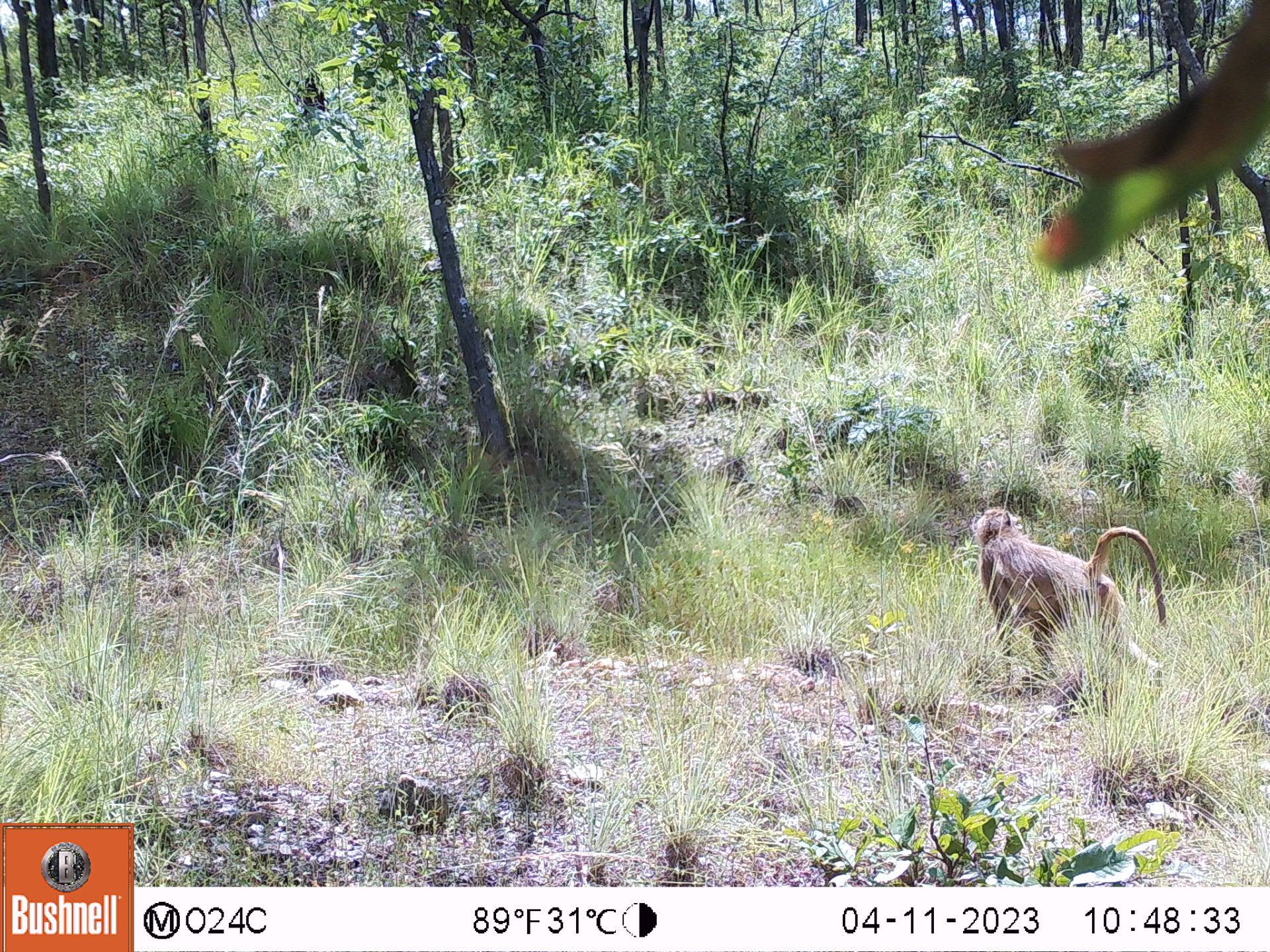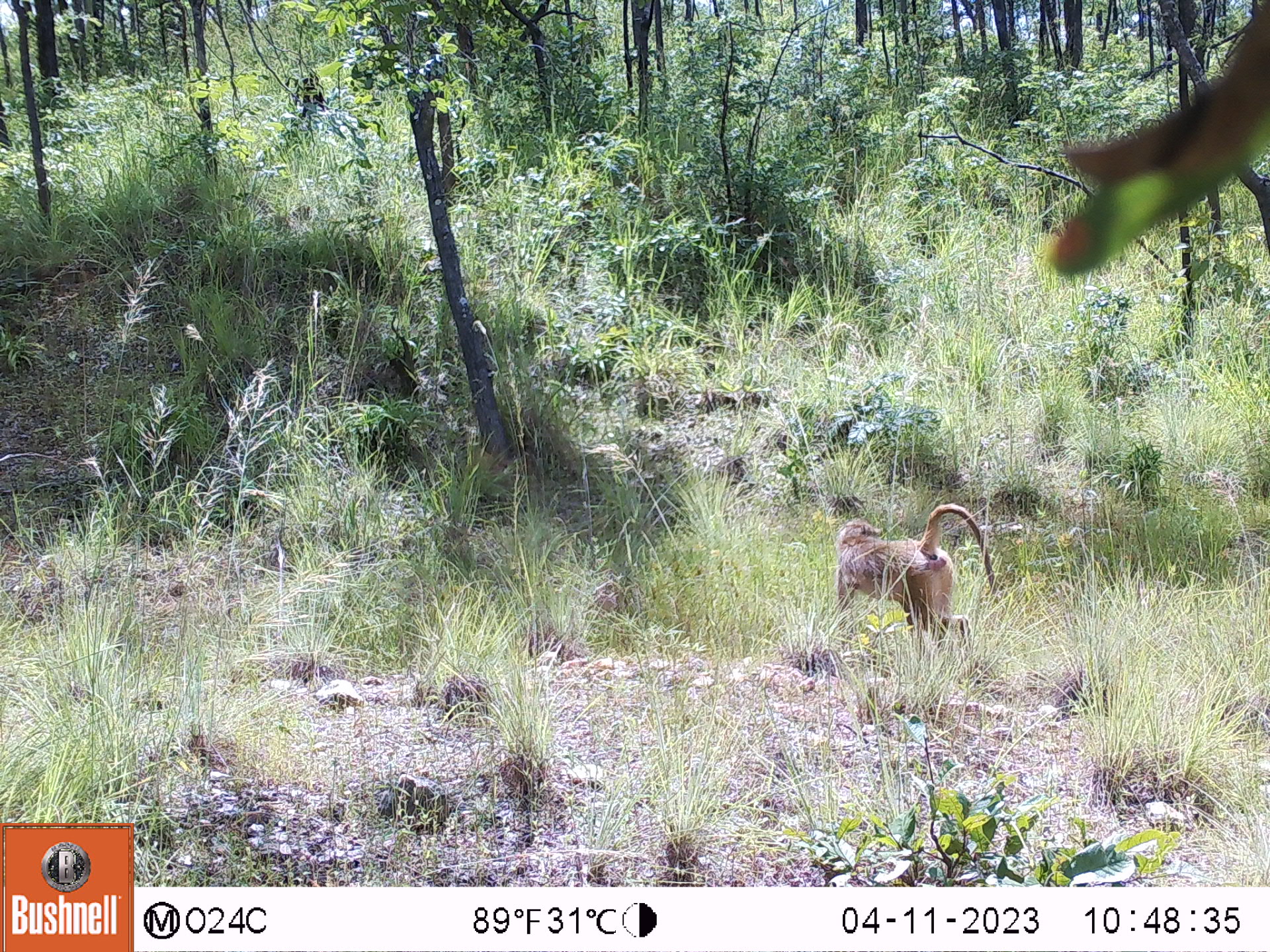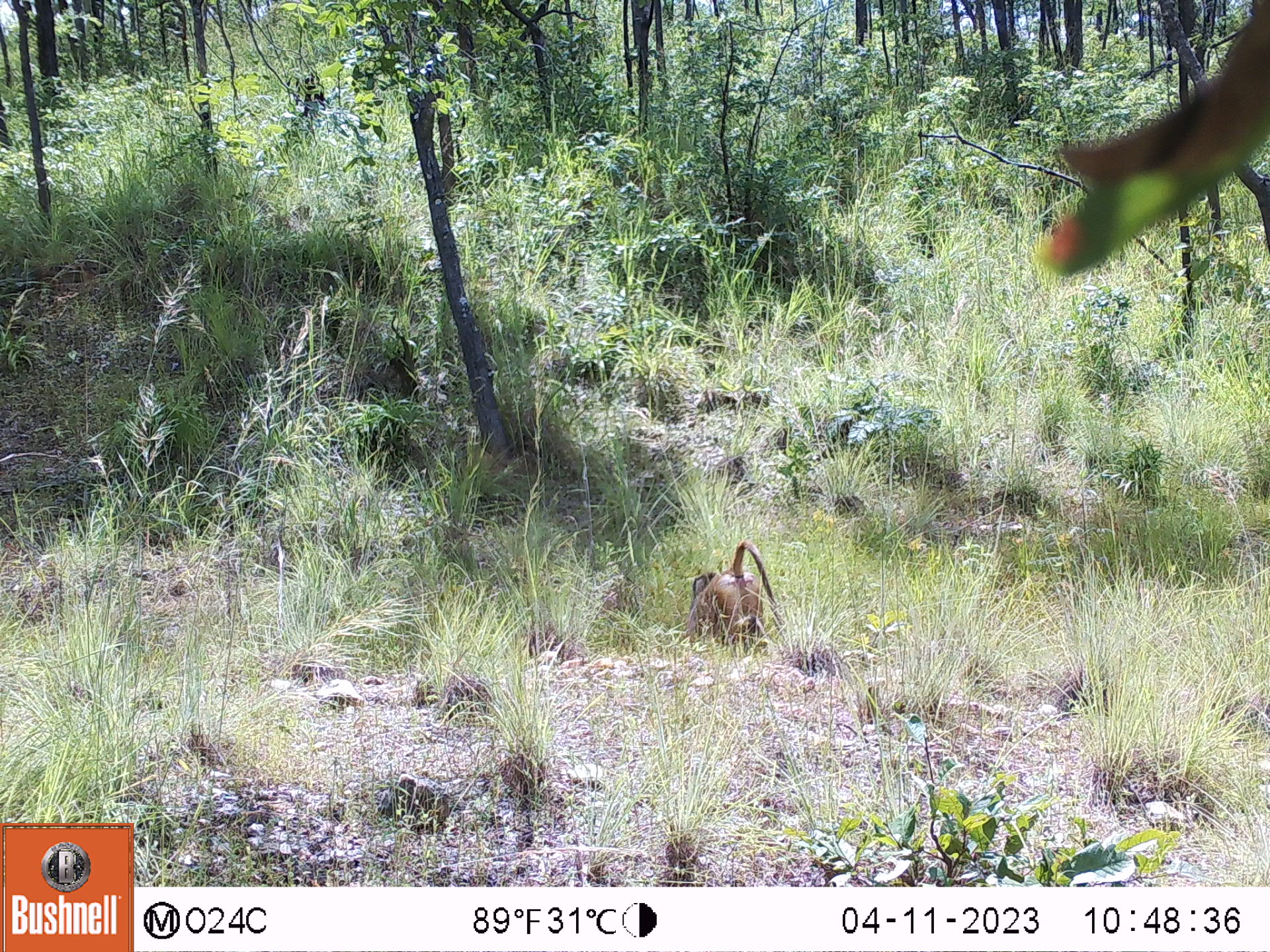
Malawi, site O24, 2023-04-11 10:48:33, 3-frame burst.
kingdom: Animalia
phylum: Chordata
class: Mammalia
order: Primates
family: Cercopithecidae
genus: Papio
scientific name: Papio cynocephalus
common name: yellow baboon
Yellow baboon (Papio cynocephalus), count 1.